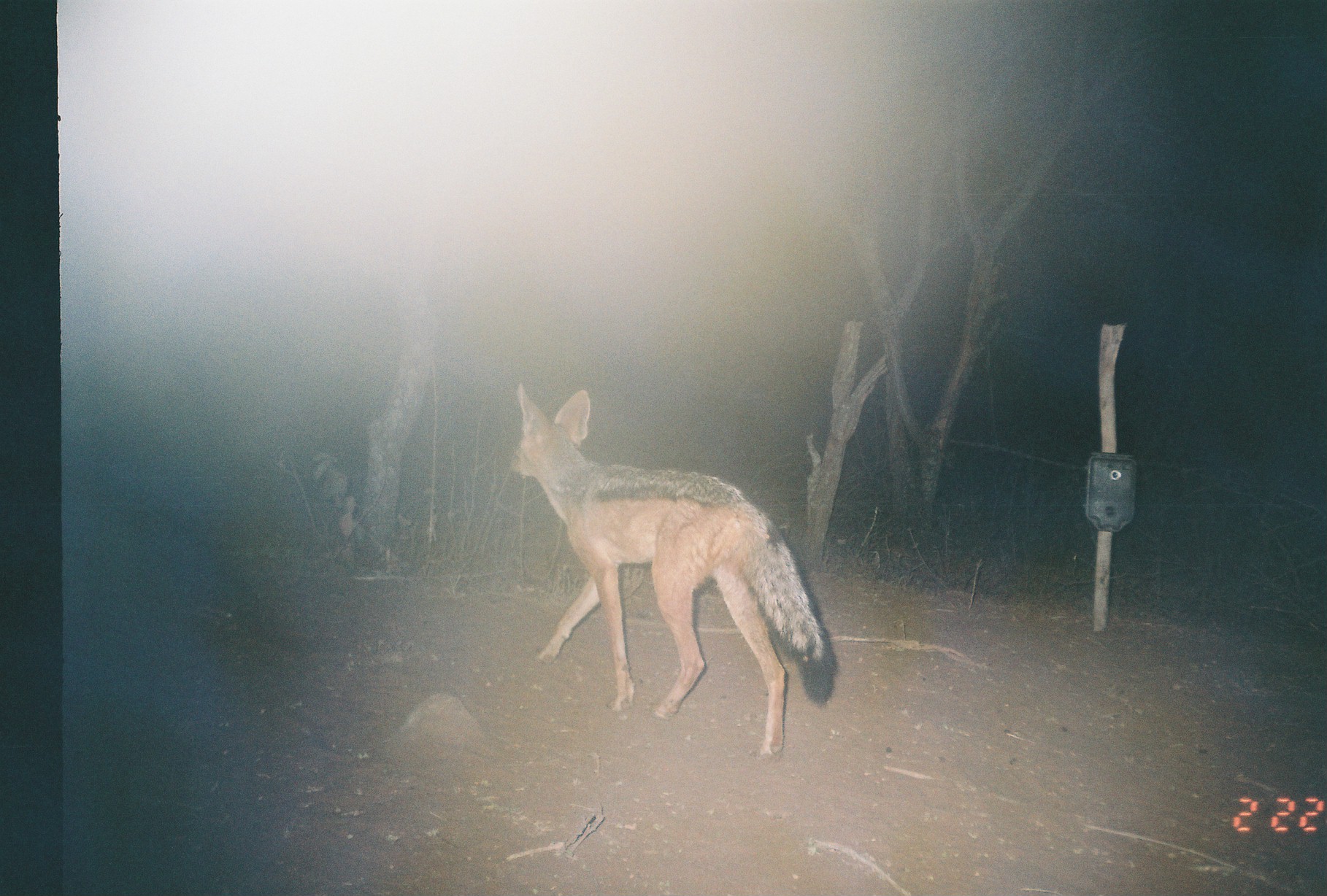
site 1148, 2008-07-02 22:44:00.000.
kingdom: Animalia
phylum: Chordata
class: Mammalia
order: Carnivora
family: Canidae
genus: Lupulella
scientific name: Lupulella mesomelas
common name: black-backed jackal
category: canis mesomelas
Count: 3.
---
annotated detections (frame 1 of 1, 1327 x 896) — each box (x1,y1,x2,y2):
canis mesomelas: (507,380,838,761)